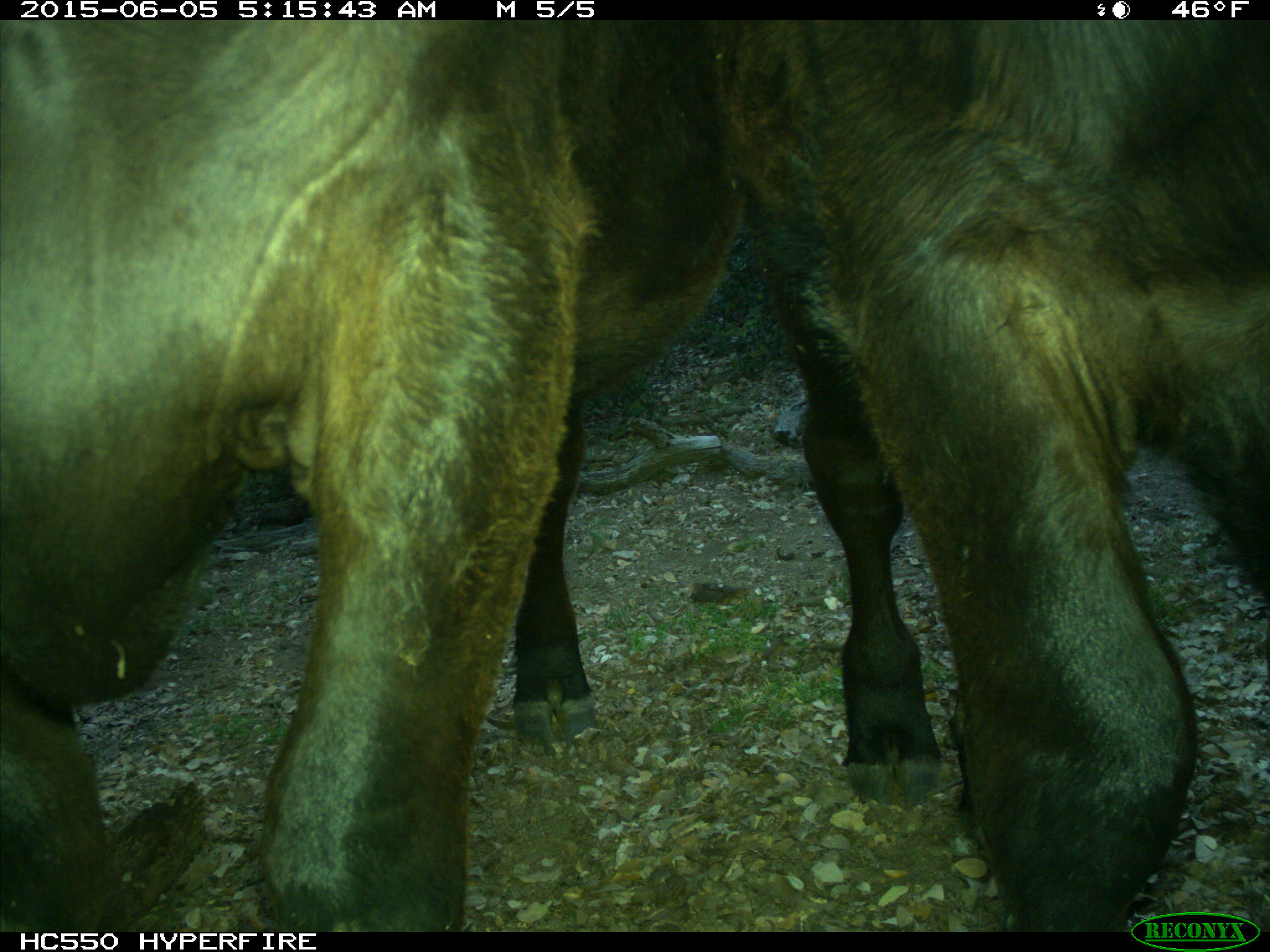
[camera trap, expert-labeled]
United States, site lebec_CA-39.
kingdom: Animalia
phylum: Chordata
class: Mammalia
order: Artiodactyla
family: Bovidae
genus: Bos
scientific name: Bos taurus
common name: domestic cow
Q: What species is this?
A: Bos taurus (domestic cow).